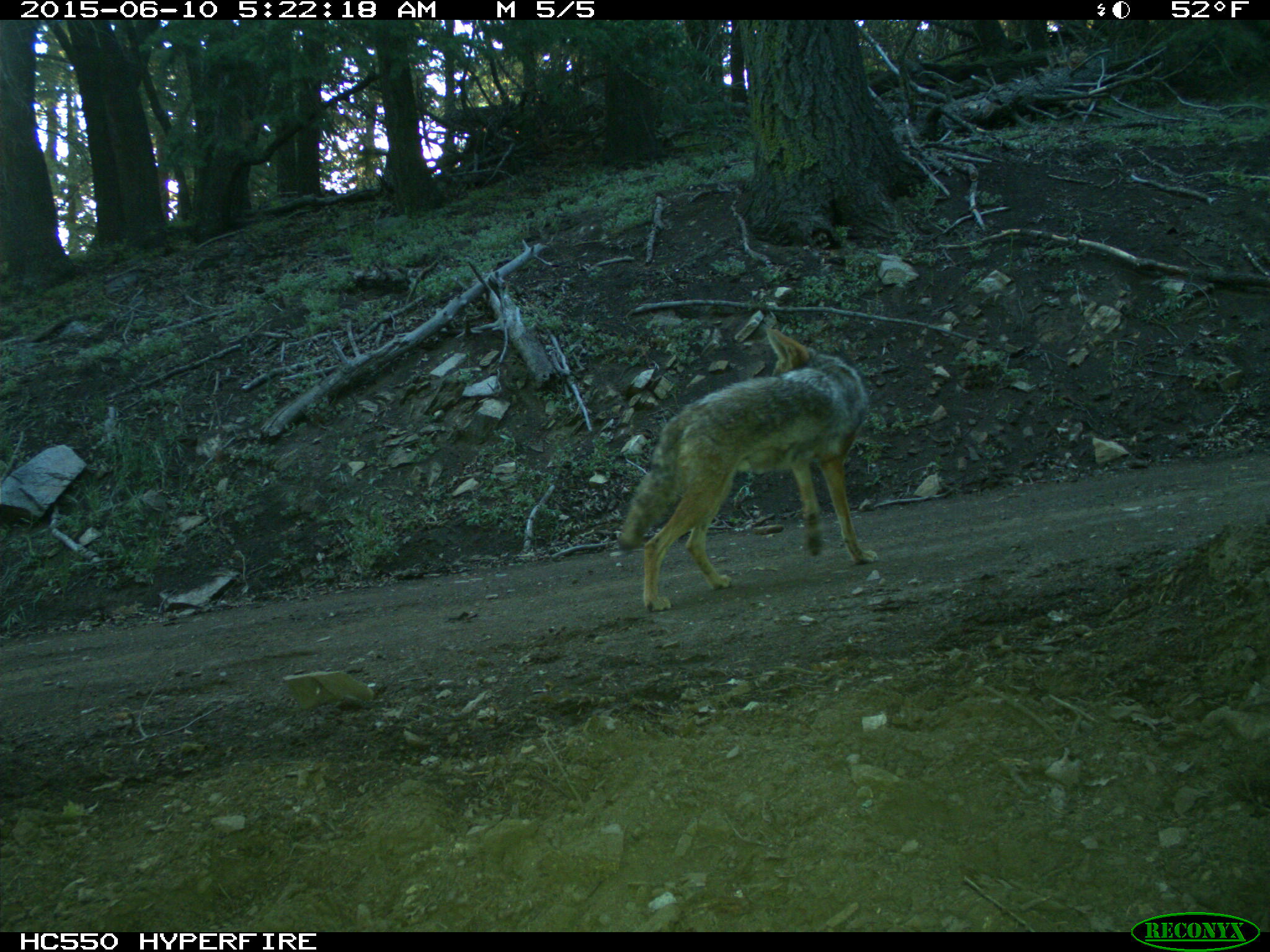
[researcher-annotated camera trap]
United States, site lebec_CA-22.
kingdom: Animalia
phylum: Chordata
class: Mammalia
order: Carnivora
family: Canidae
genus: Canis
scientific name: Canis latrans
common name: coyote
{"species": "Canis latrans (coyote)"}